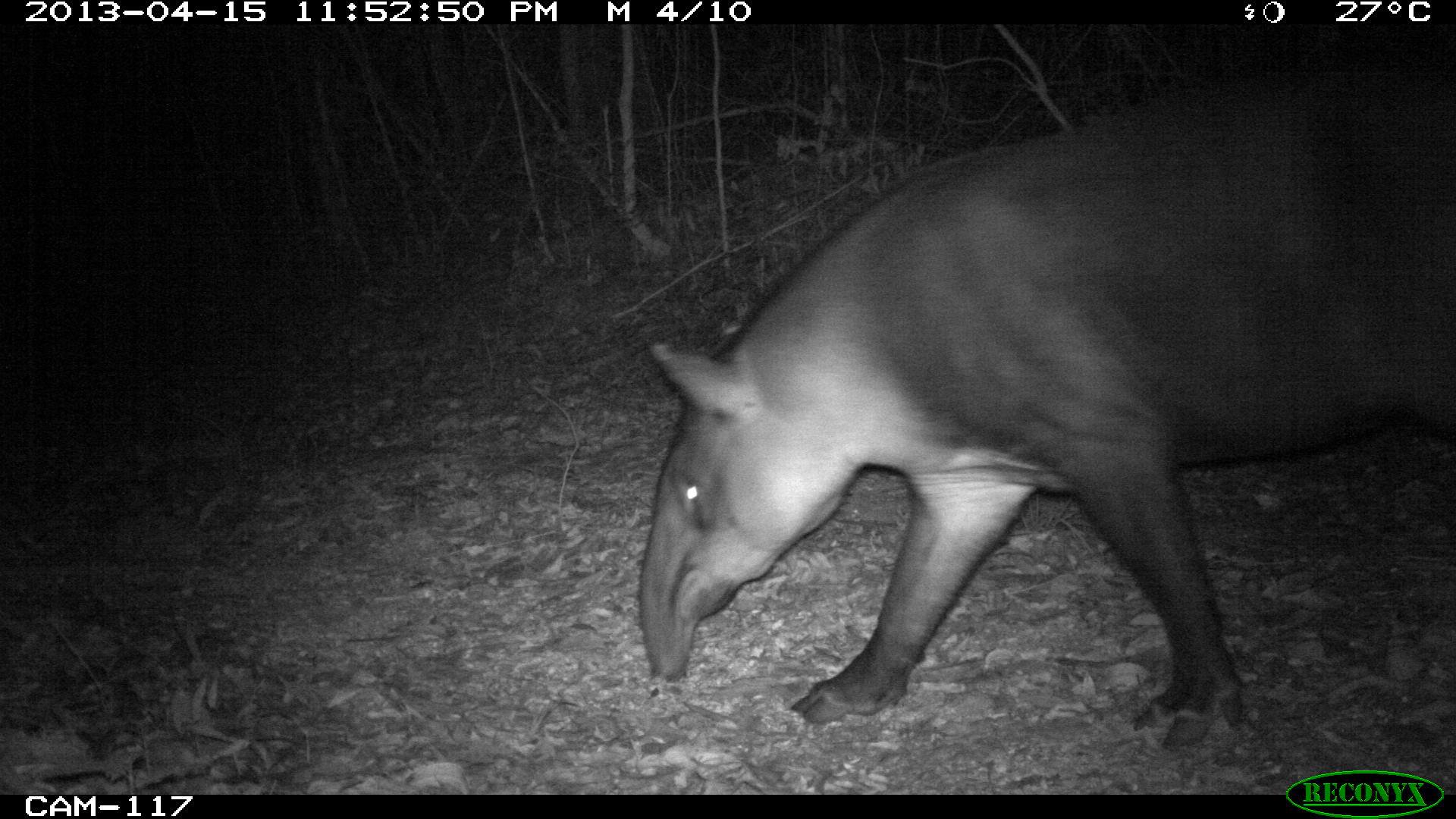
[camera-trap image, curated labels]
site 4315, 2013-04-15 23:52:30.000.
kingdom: Animalia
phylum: Chordata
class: Mammalia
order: Perissodactyla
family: Tapiridae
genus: Tapirus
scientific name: Tapirus bairdii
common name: baird's tapir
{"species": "Tapirus bairdii (baird's tapir)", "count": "1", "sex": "male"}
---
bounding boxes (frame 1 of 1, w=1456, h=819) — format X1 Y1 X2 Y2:
tapirus bairdii: 636 65 1456 751